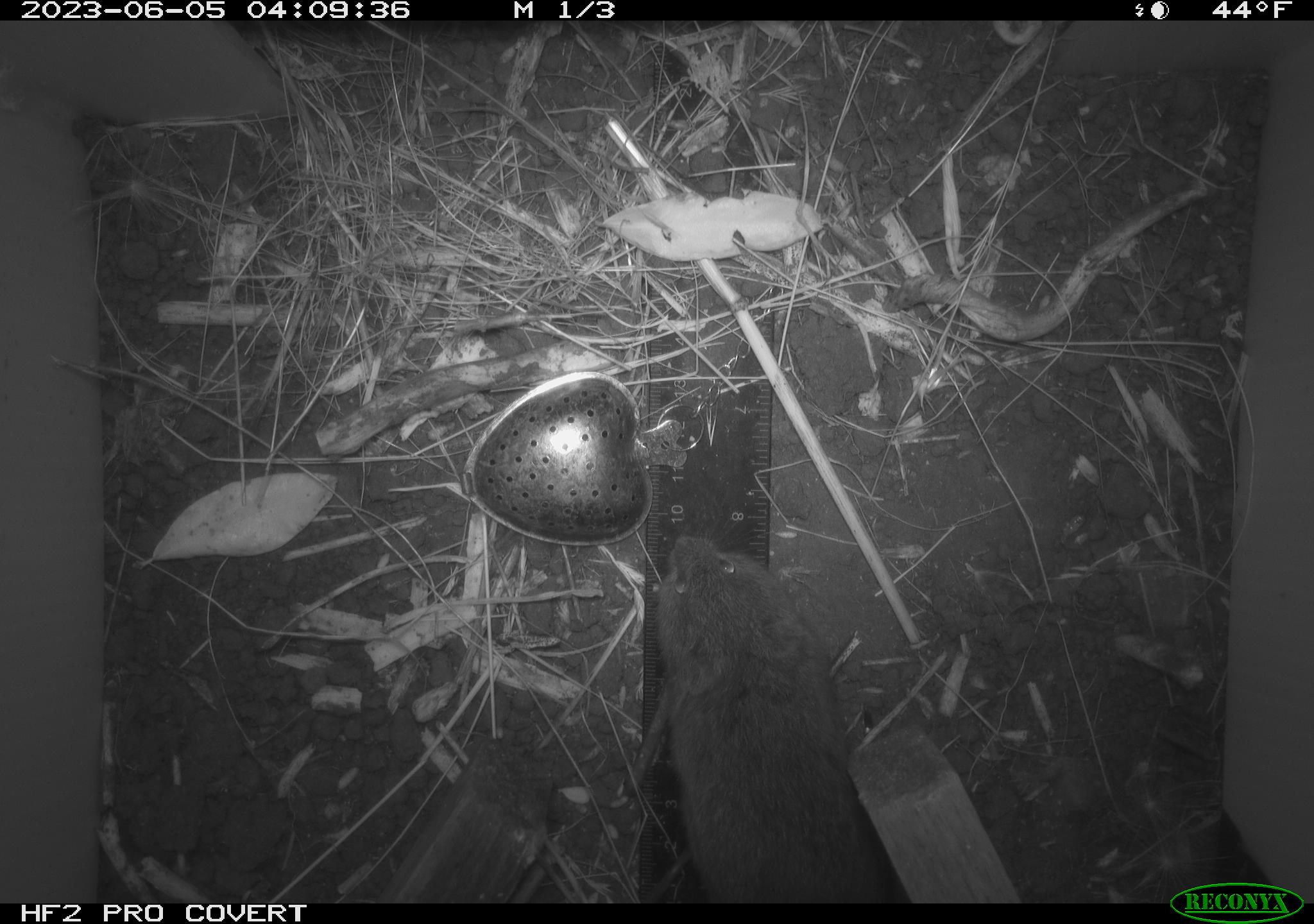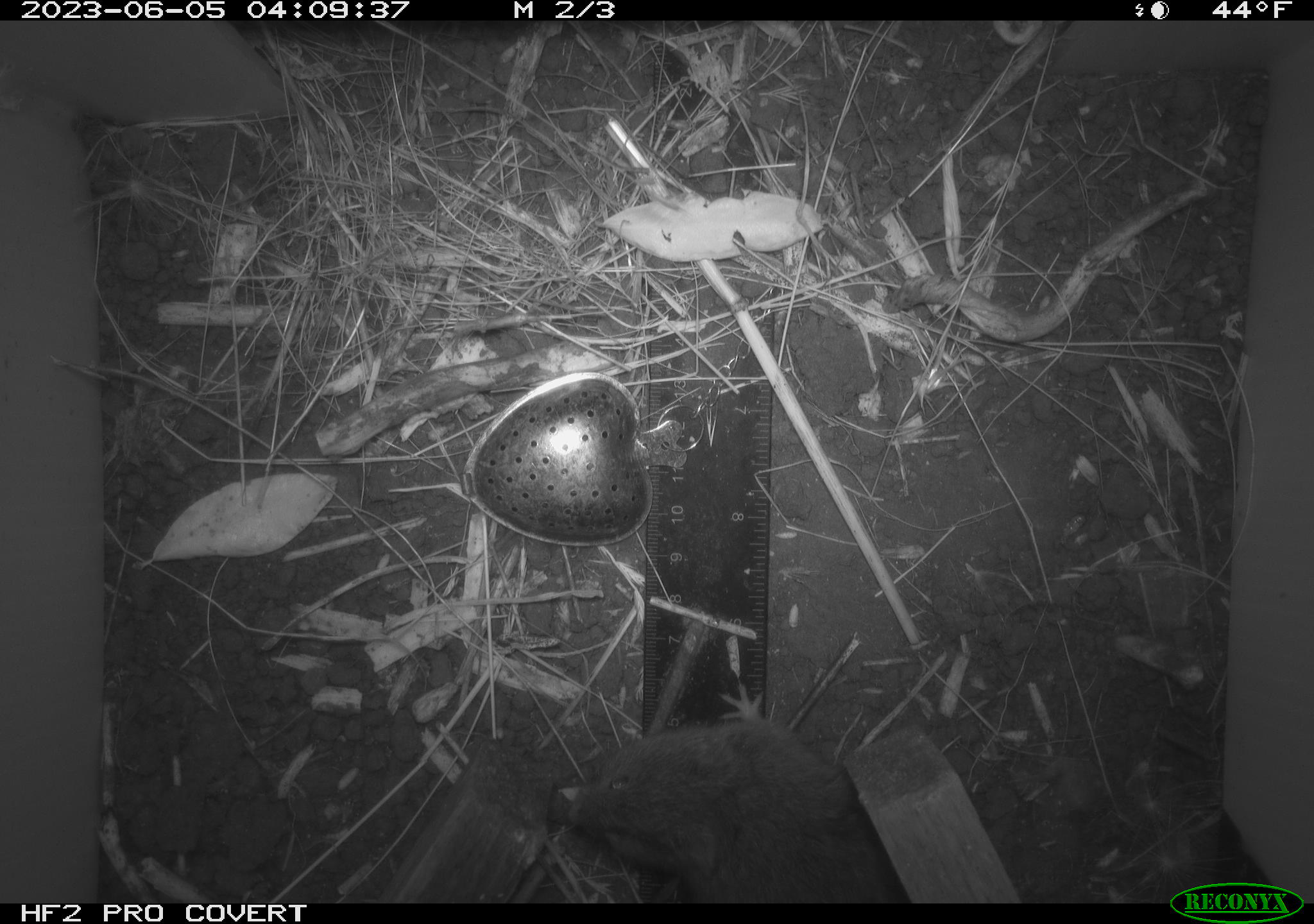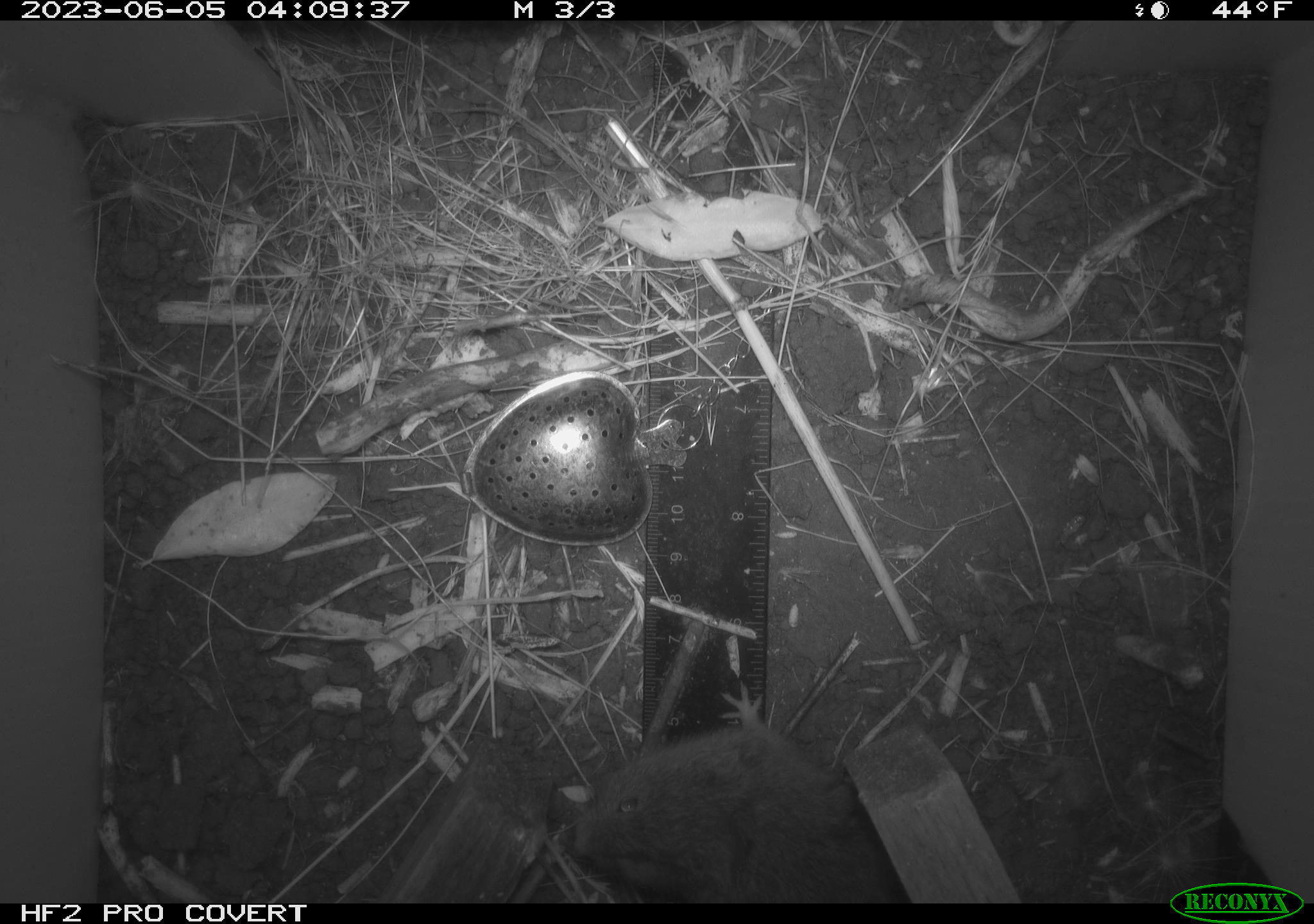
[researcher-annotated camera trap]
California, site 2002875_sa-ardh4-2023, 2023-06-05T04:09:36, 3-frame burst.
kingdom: Animalia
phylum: Chordata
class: Mammalia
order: Rodentia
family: Cricetidae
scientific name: Arvicolinae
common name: voles, lemmings, and muskrats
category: arvicolinae subfamily